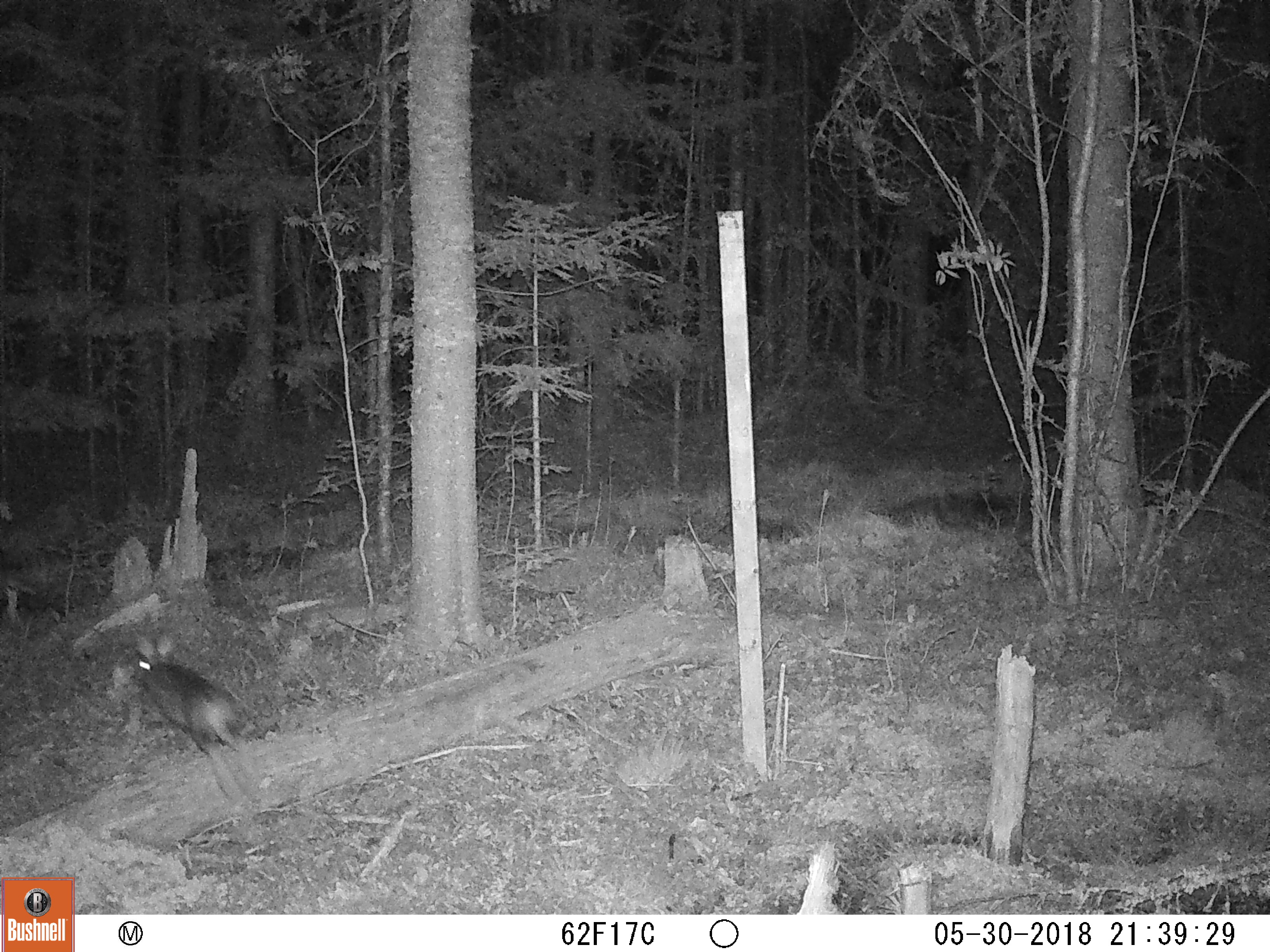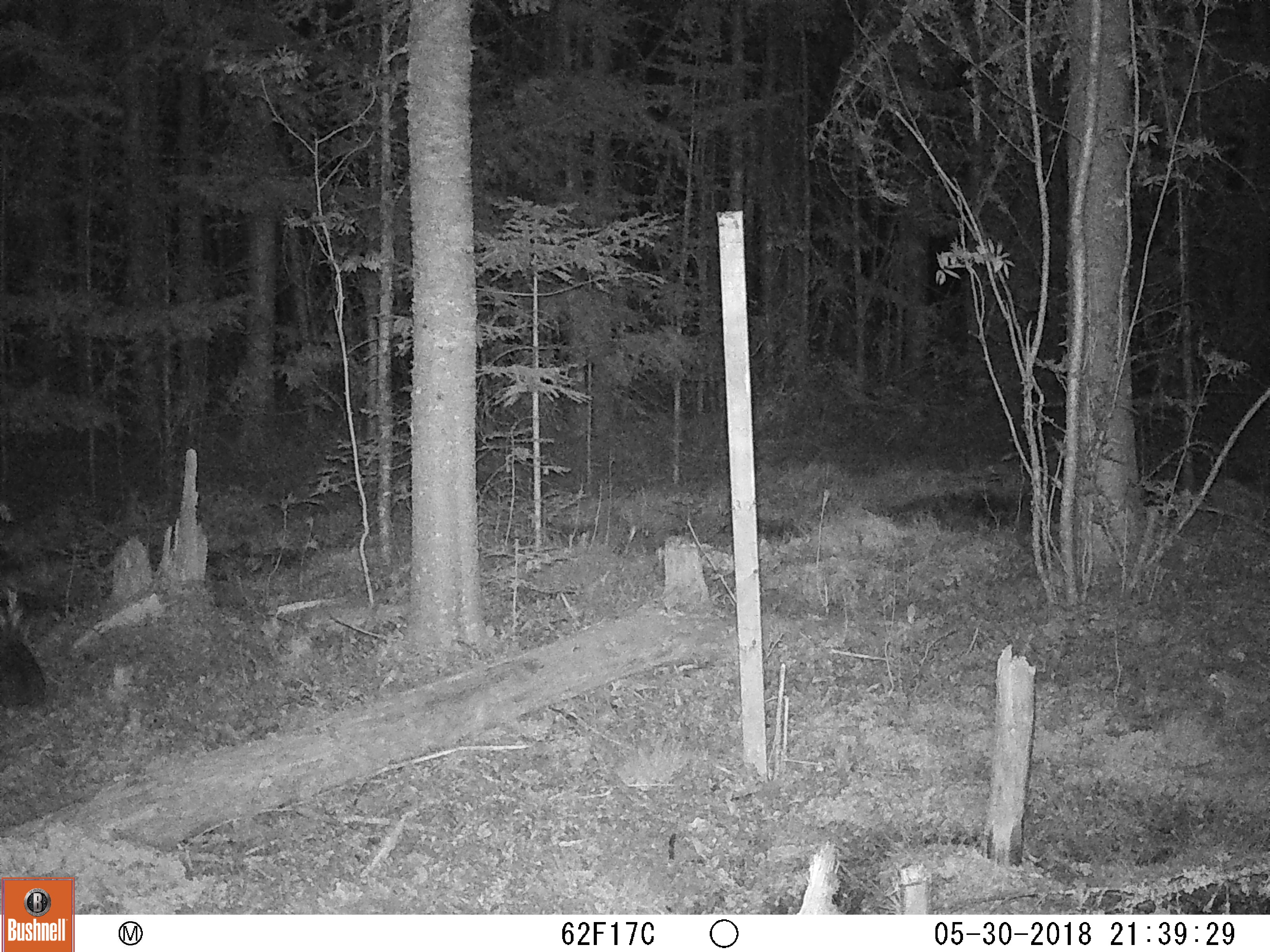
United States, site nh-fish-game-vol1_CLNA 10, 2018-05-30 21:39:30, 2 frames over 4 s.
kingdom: Animalia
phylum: Chordata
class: Mammalia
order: Lagomorpha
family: Leporidae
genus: Lepus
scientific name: Lepus americanus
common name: snowshoe hare